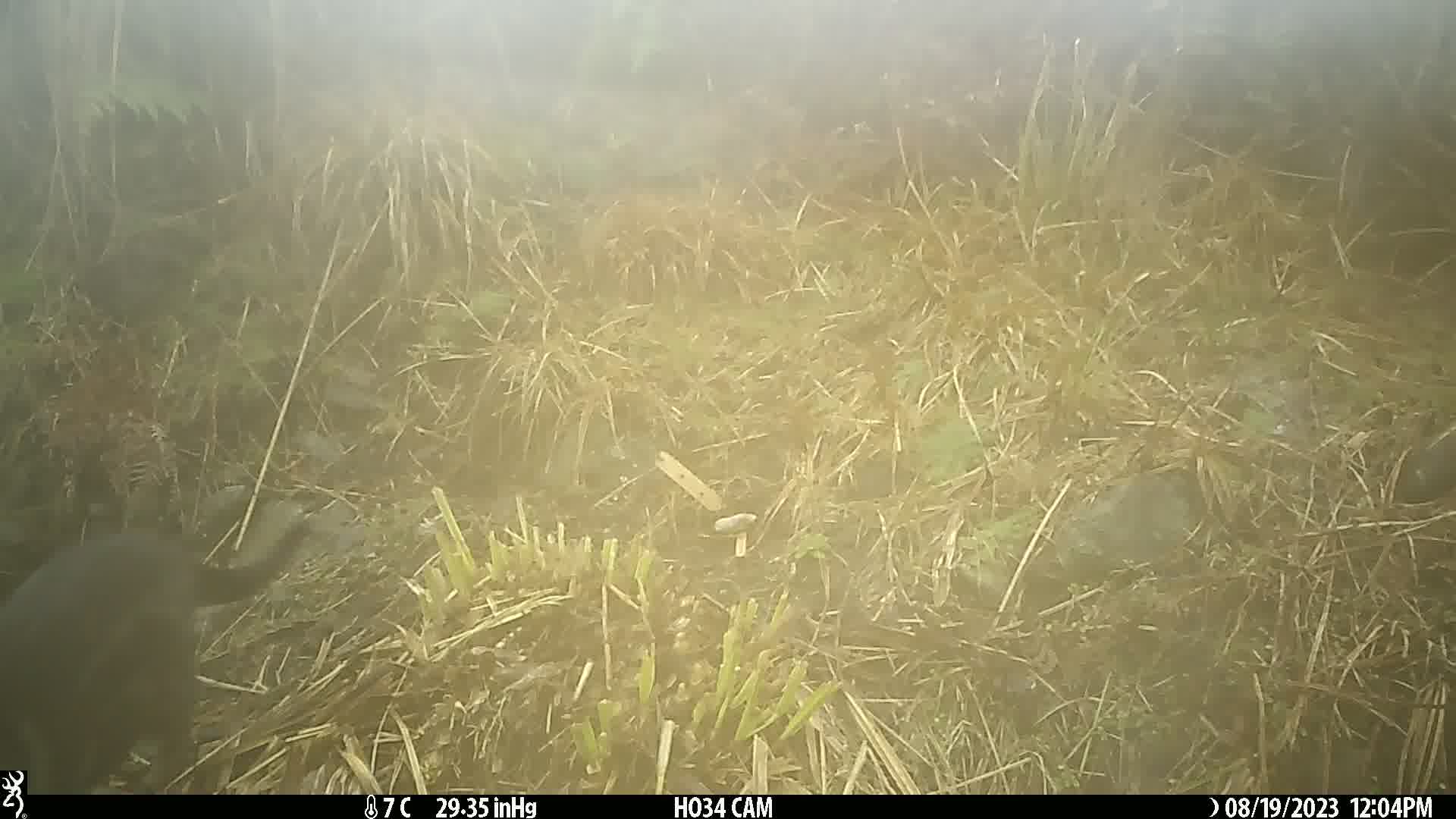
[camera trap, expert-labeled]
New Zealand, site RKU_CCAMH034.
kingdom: Animalia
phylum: Chordata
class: Mammalia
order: Carnivora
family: Felidae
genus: Felis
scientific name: Felis catus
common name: domestic cat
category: cat